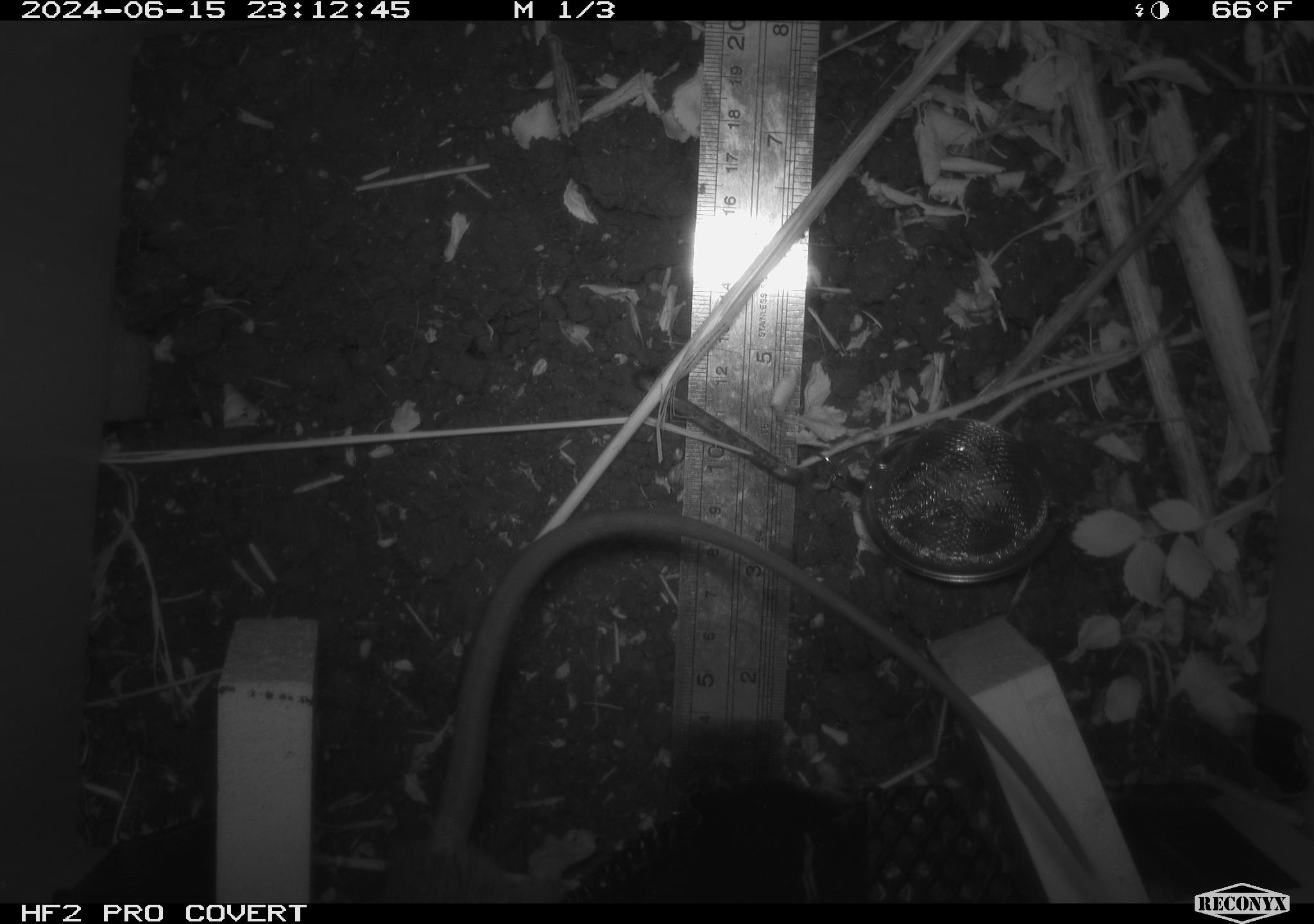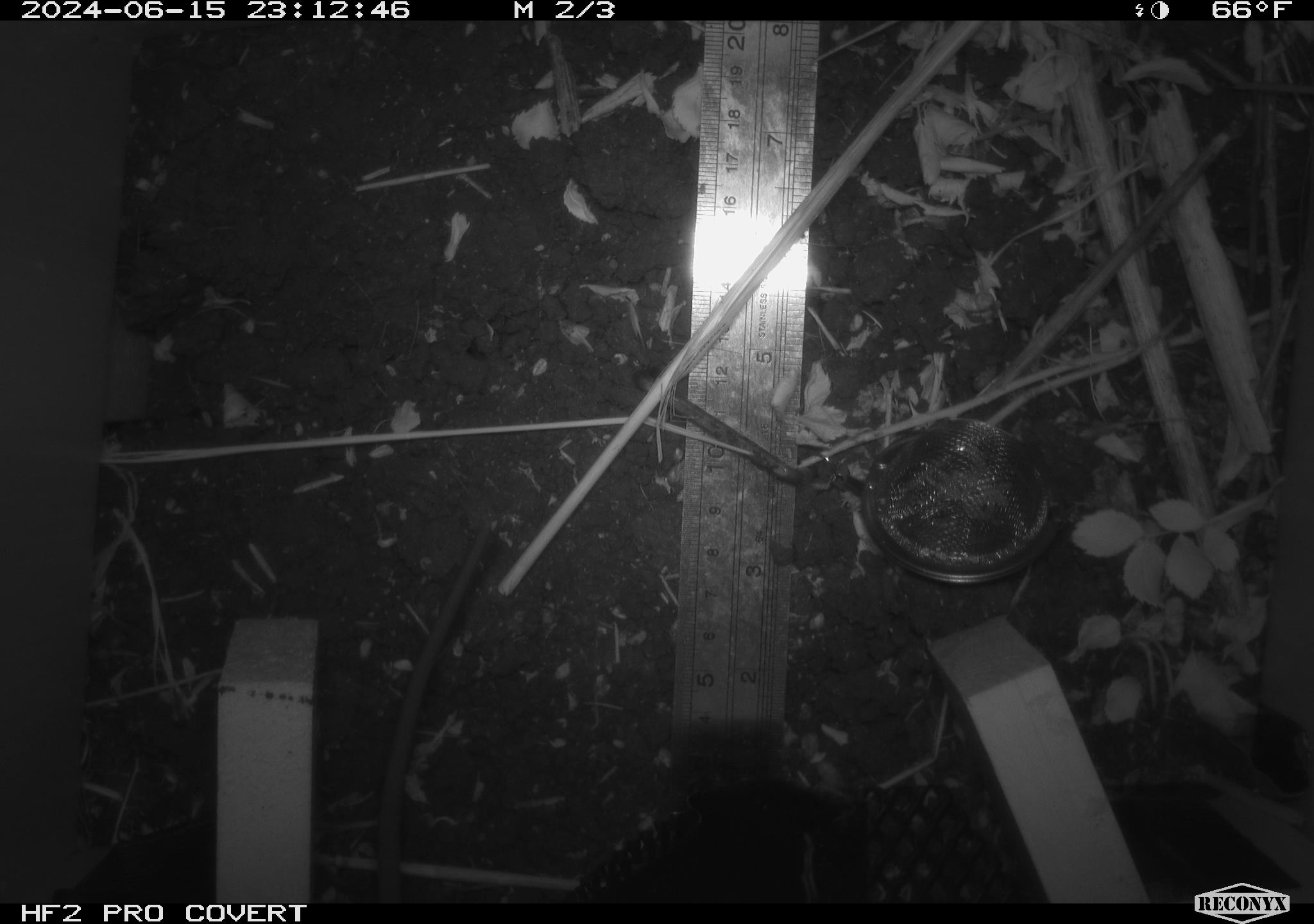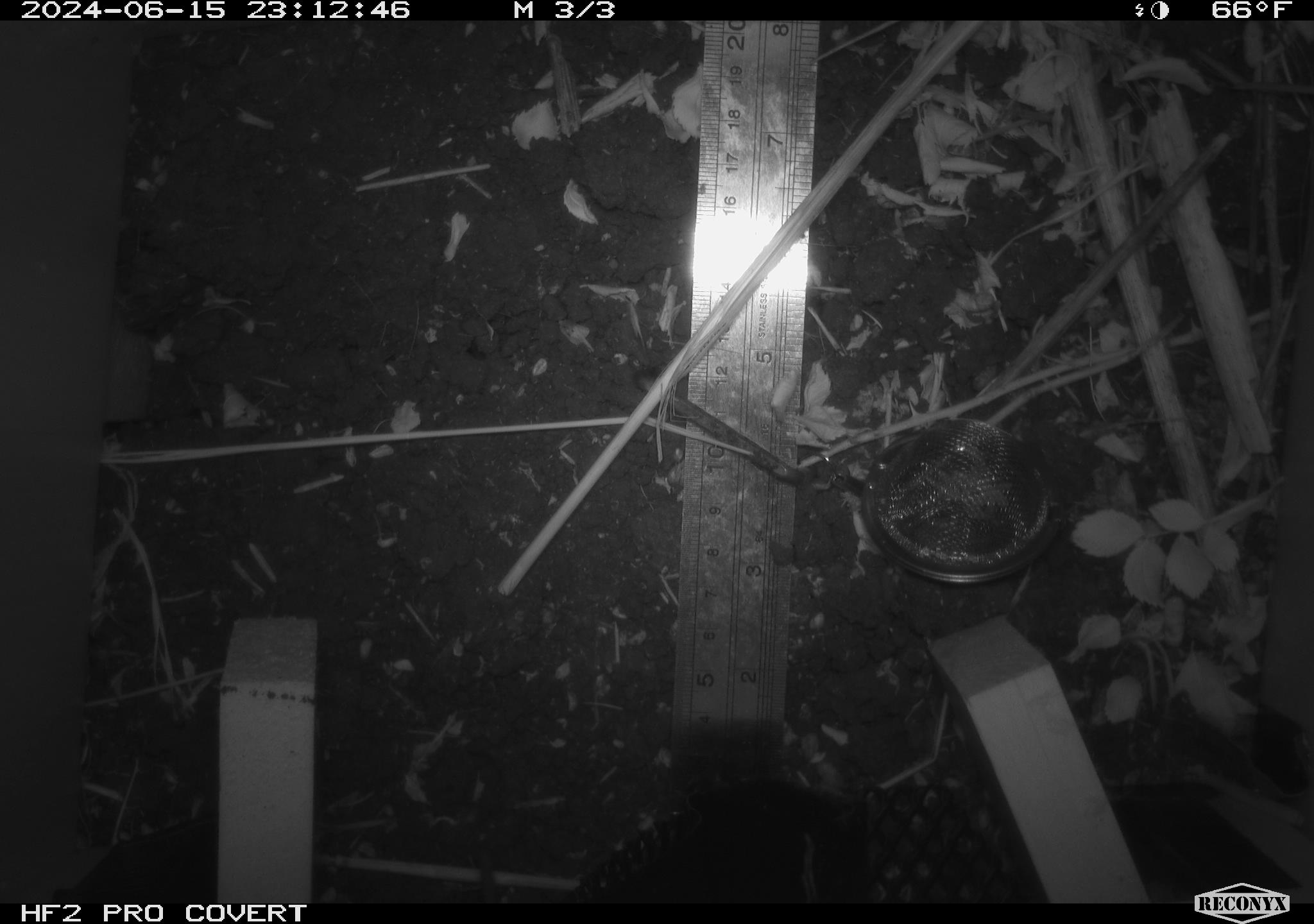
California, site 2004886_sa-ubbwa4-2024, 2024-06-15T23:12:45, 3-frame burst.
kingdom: Animalia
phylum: Chordata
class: Mammalia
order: Rodentia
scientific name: Rodentia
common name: woodrat or rat or mouse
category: woodrat or rat or mouse species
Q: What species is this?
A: Woodrat or rat or mouse species (woodrat or rat or mouse) (Rodentia).